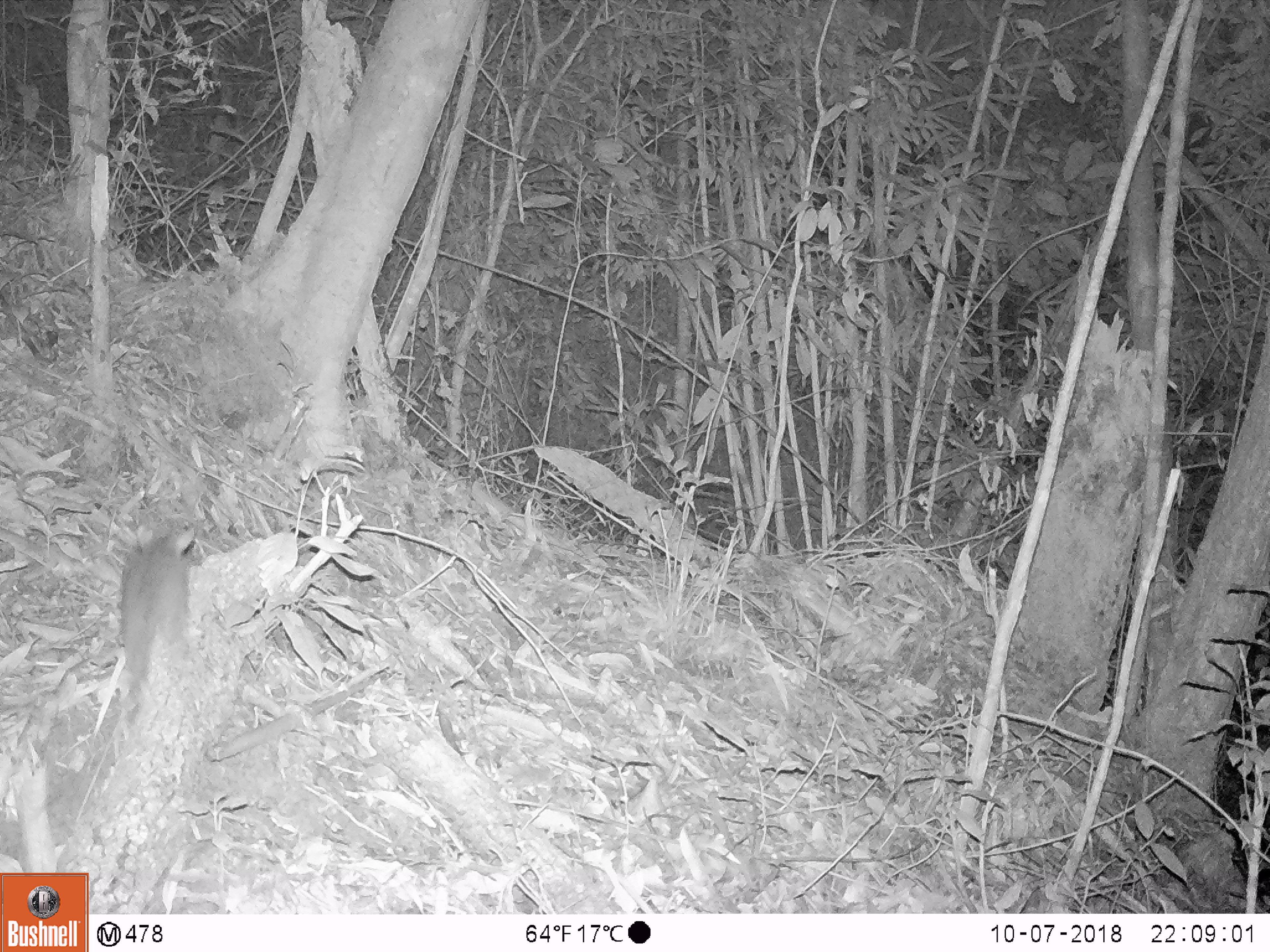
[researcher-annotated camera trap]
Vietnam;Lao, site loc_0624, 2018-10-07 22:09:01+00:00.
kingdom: Animalia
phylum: Chordata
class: Mammalia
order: Rodentia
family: Muridae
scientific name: Muridae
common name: old-world mice and rats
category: unidentified murid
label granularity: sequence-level